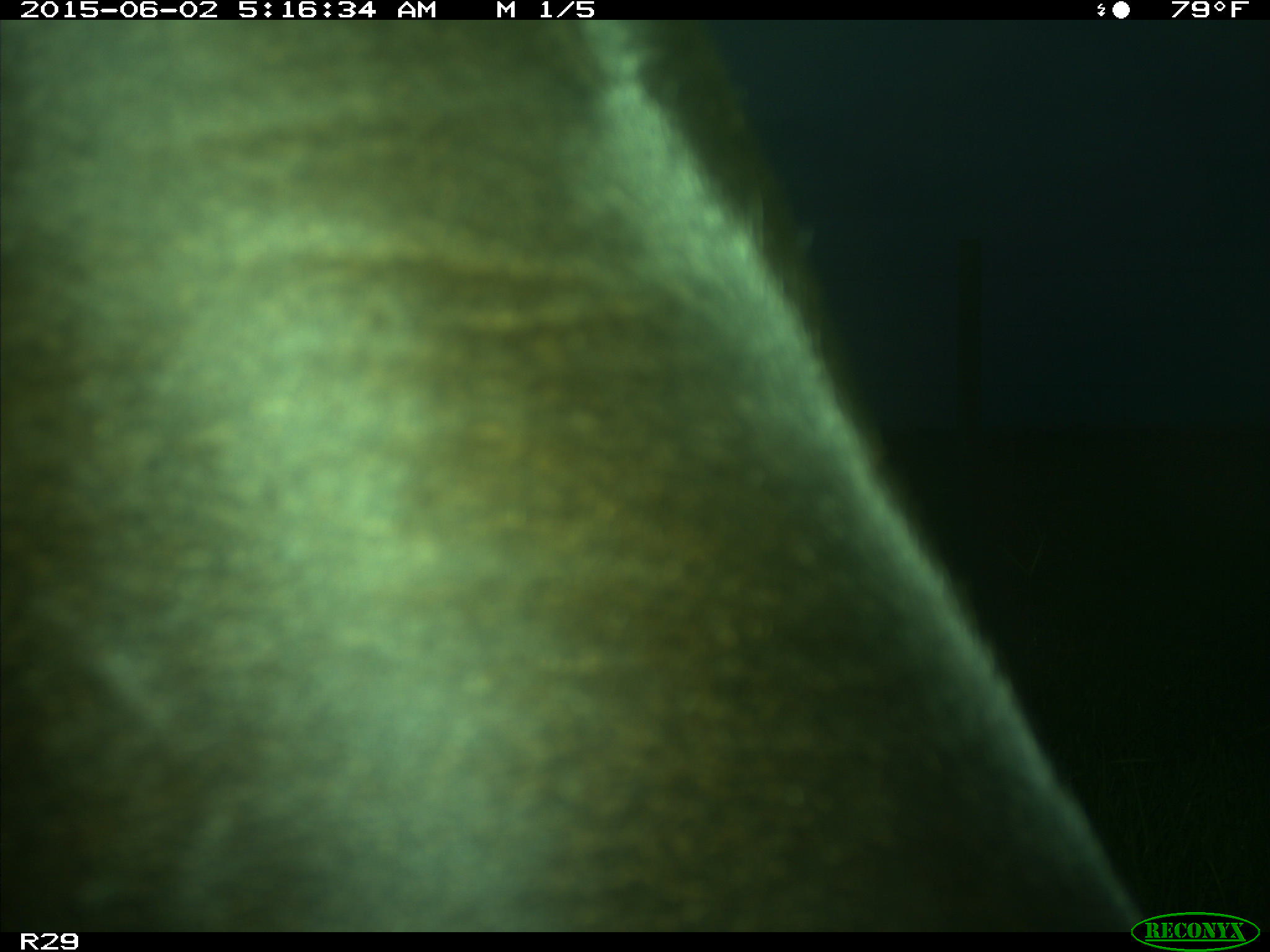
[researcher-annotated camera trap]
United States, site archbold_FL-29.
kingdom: Animalia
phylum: Chordata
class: Mammalia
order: Artiodactyla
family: Bovidae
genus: Bos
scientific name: Bos taurus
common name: domestic cow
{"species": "Bos taurus (domestic cow)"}